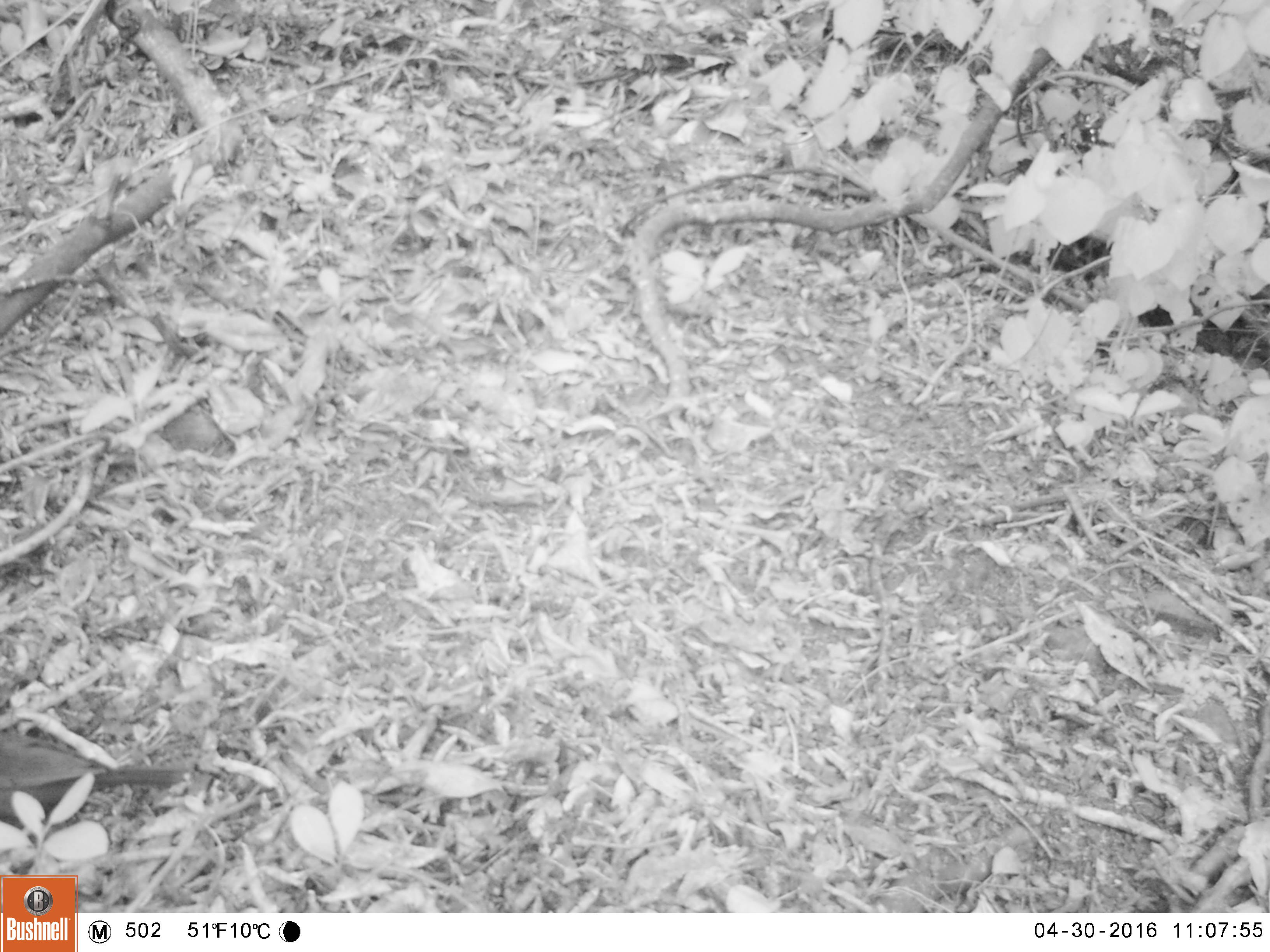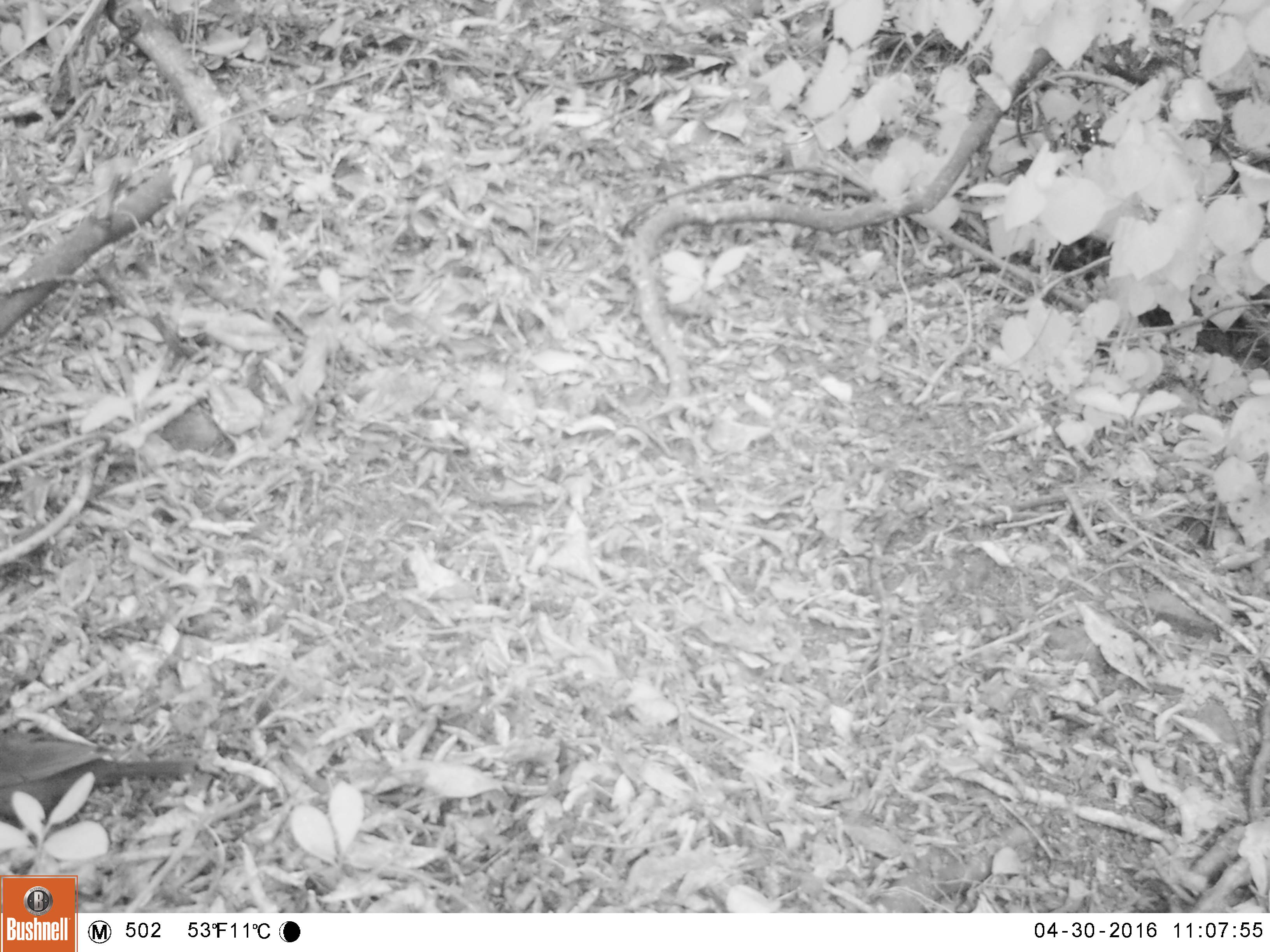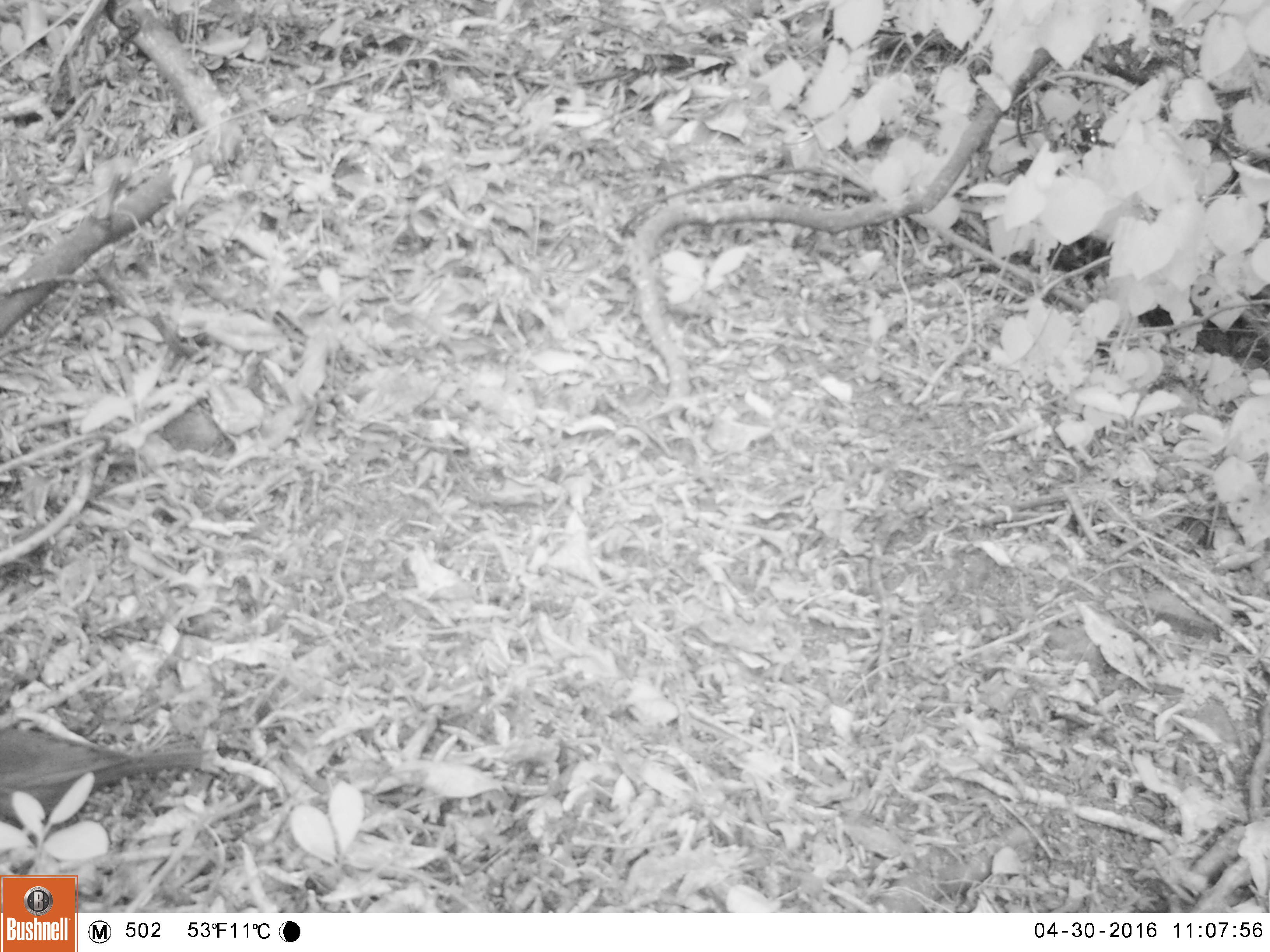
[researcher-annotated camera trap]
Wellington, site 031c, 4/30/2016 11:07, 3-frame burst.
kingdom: Animalia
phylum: Chordata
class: Aves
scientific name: Aves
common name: bird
Bird (Aves).